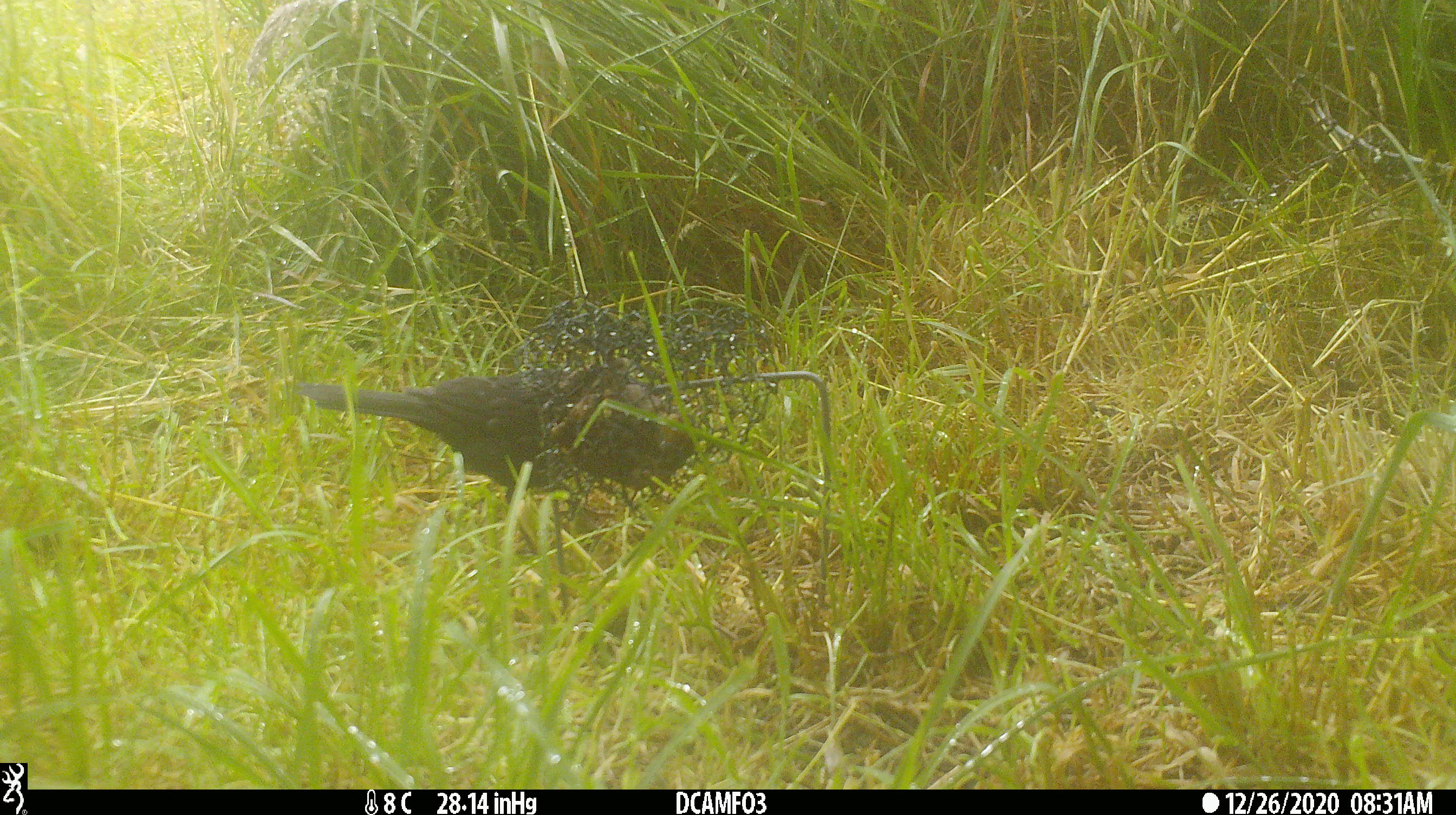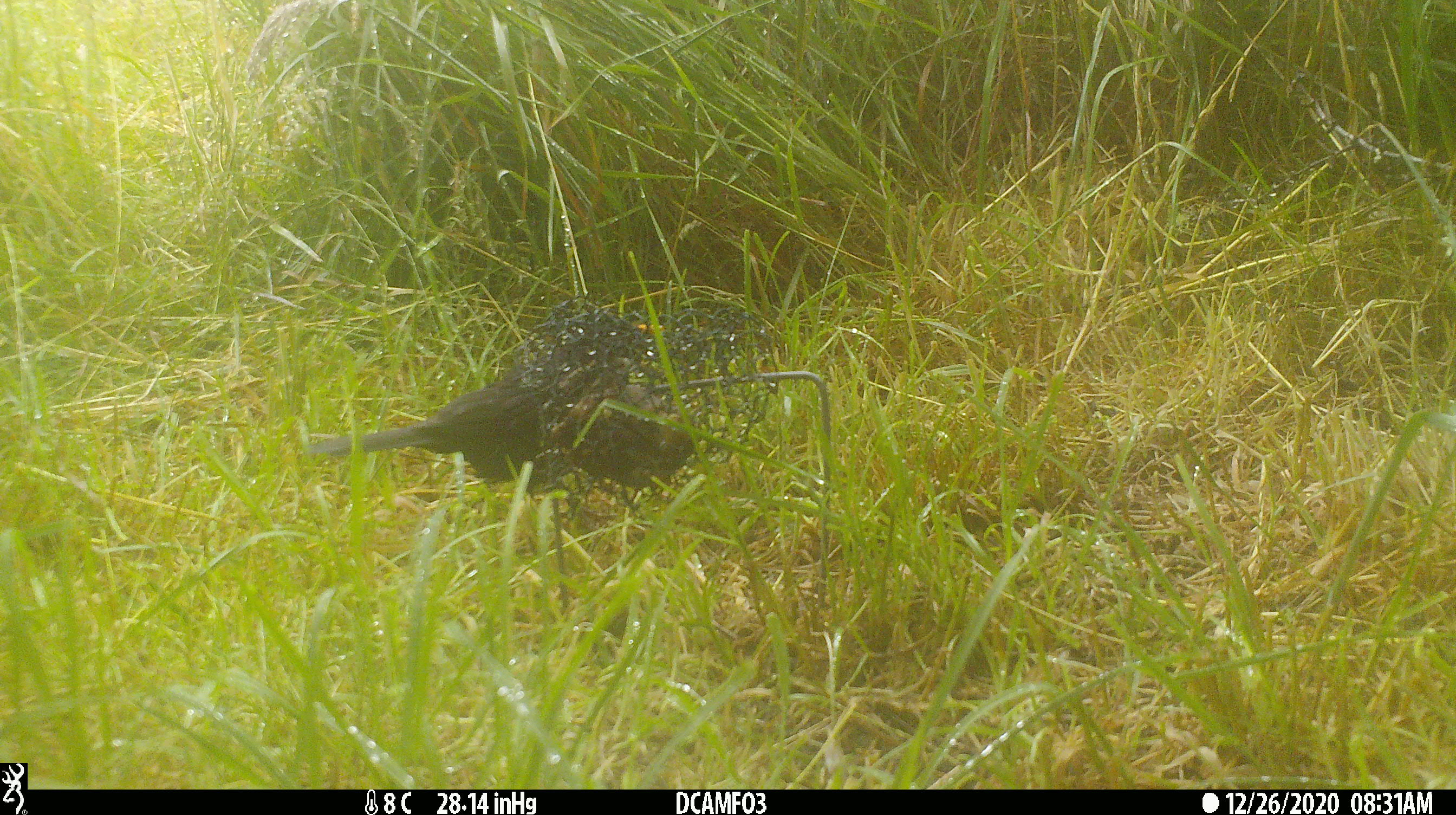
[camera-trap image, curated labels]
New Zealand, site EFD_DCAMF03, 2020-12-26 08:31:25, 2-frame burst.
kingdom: Animalia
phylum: Chordata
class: Aves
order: Passeriformes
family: Turdidae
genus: Turdus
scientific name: Turdus merula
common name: eurasian blackbird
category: blackbird